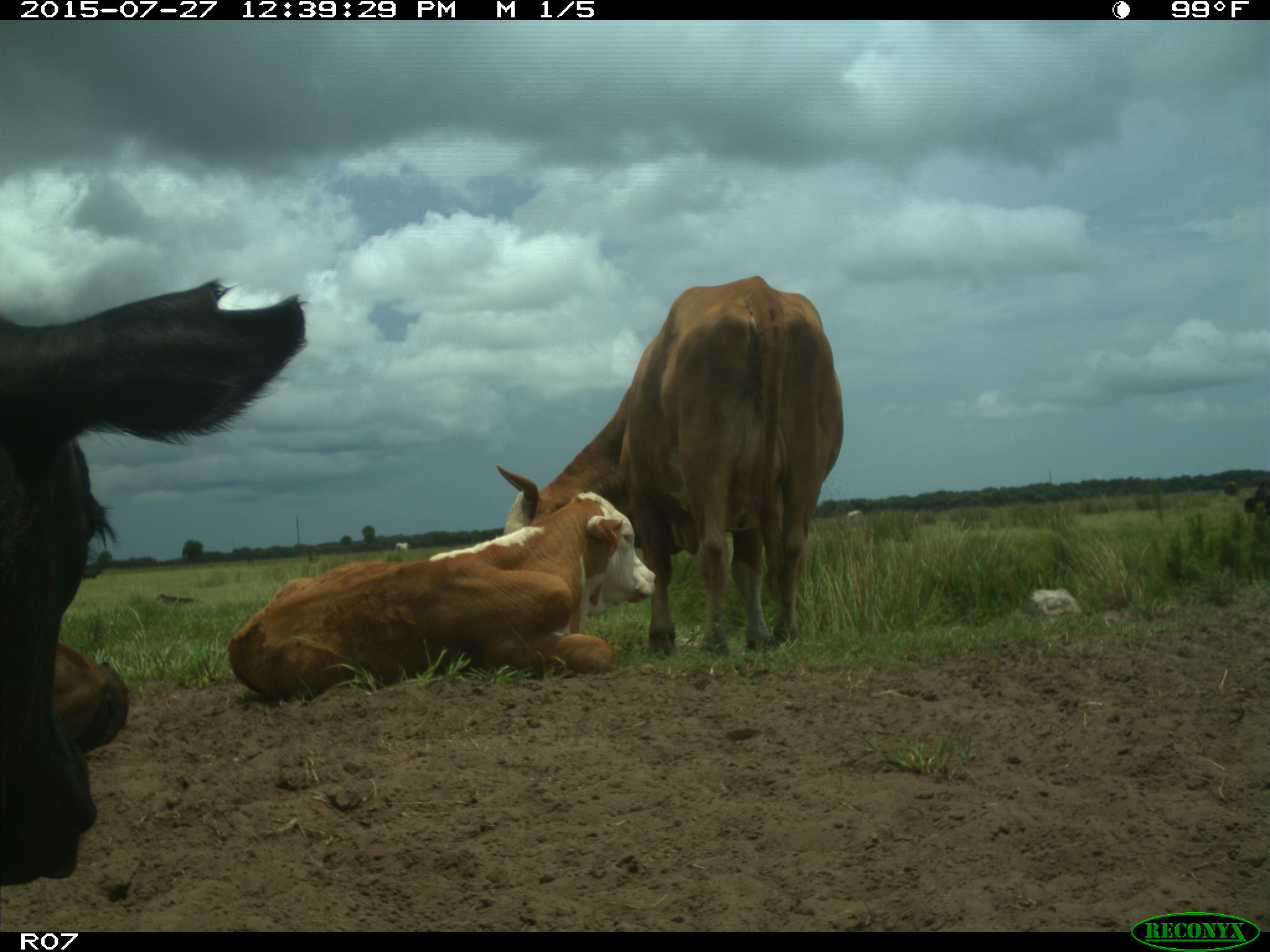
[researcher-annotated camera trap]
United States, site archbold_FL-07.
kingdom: Animalia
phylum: Chordata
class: Mammalia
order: Artiodactyla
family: Bovidae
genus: Bos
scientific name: Bos taurus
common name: domestic cow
Bos taurus (domestic cow).